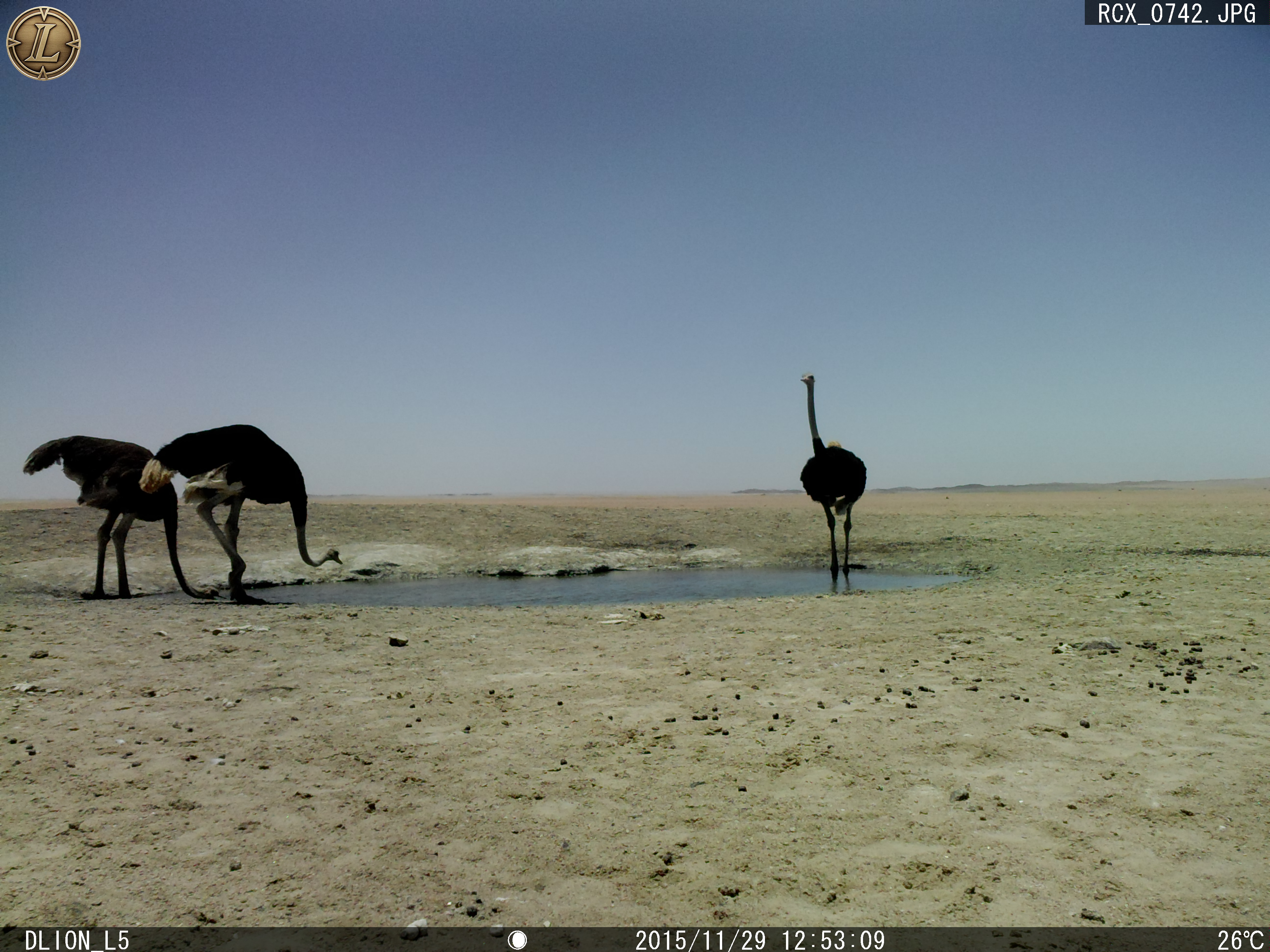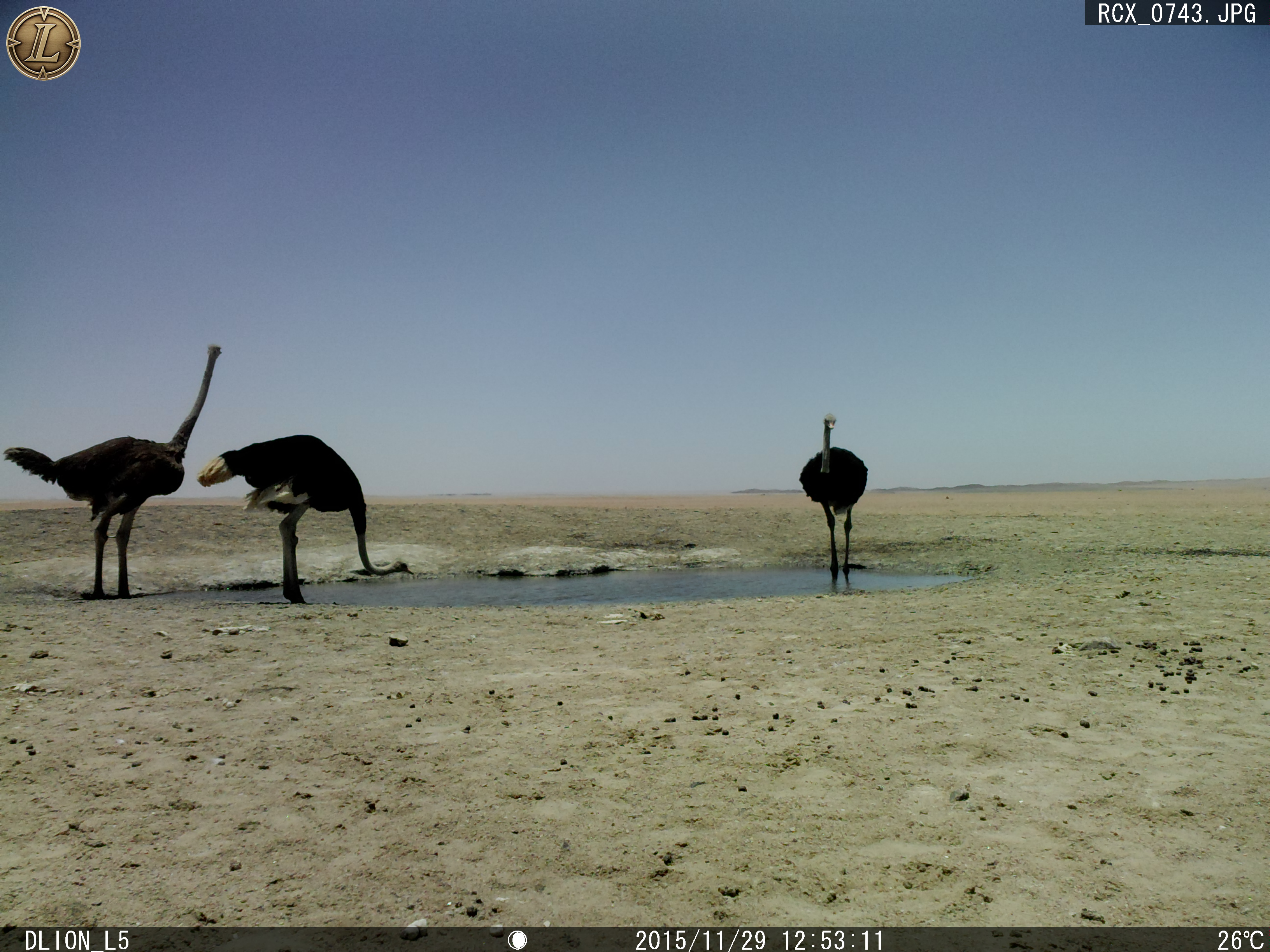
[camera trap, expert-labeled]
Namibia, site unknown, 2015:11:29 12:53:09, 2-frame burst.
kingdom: Animalia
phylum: Chordata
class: Aves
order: Struthioniformes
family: Struthionidae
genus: Struthio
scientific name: Struthio camelus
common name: common ostrich